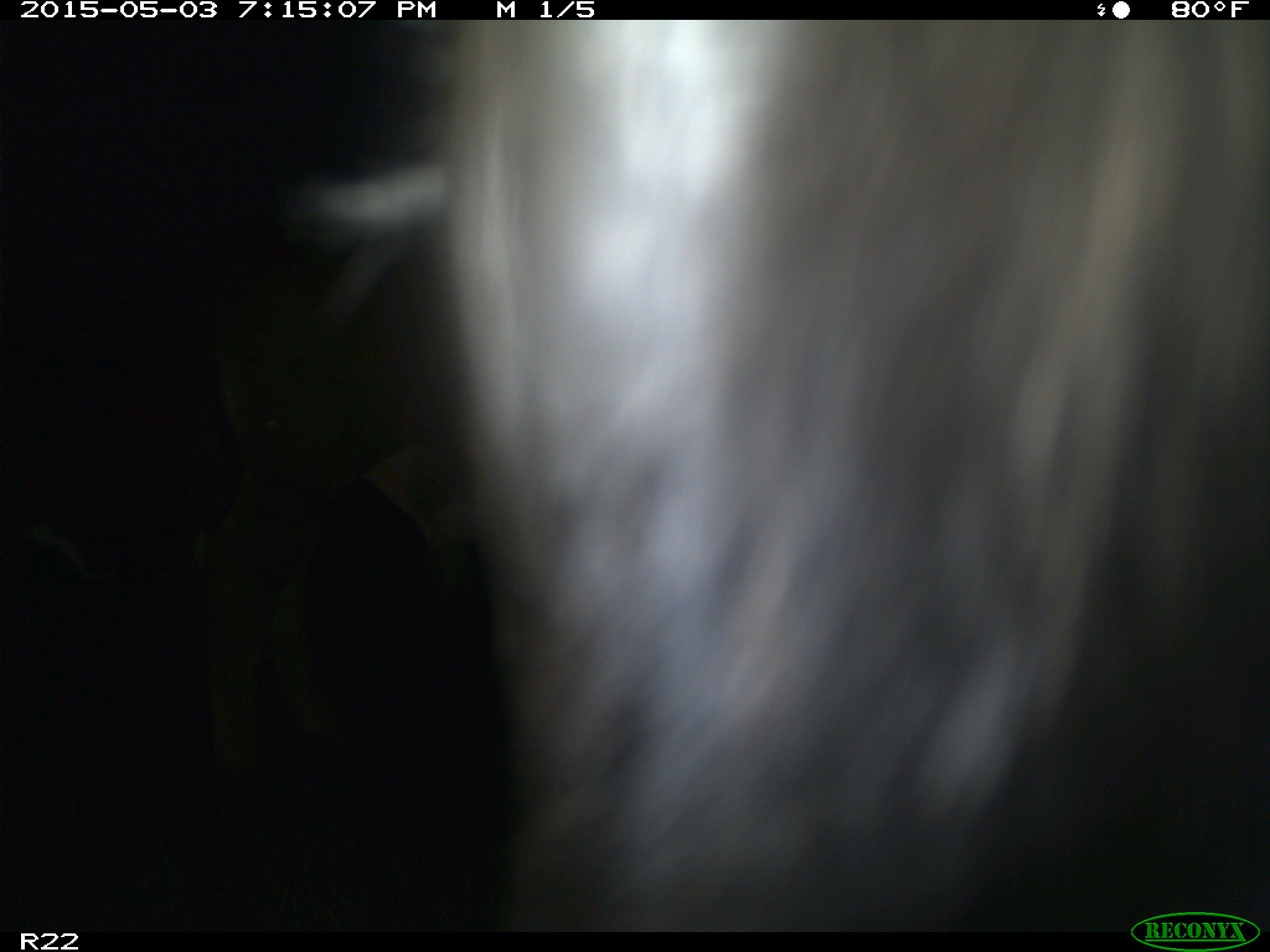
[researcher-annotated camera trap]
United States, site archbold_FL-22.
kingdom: Animalia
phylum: Chordata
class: Mammalia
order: Artiodactyla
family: Bovidae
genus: Bos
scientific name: Bos taurus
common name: domestic cow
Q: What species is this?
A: Bos taurus (domestic cow).